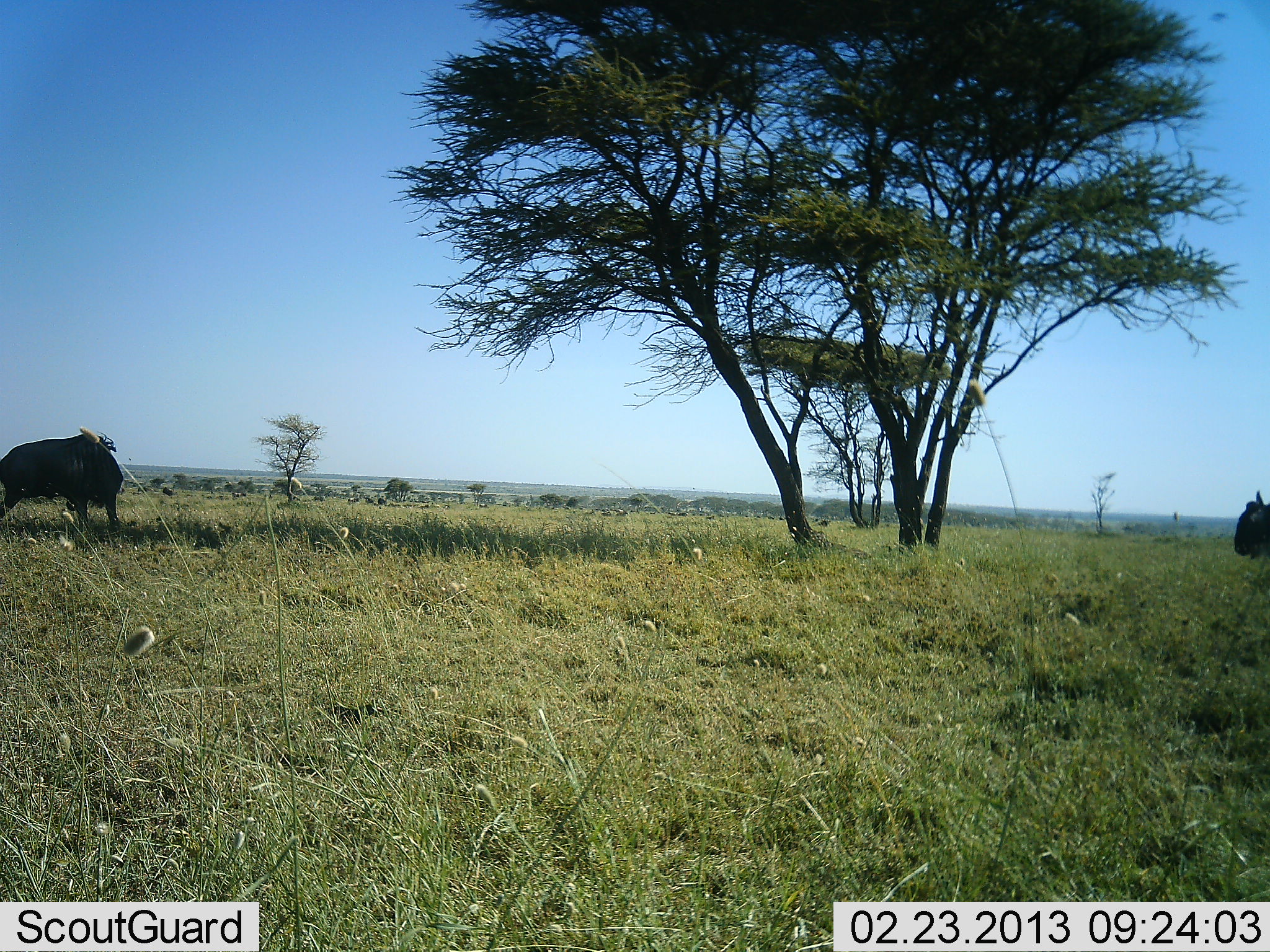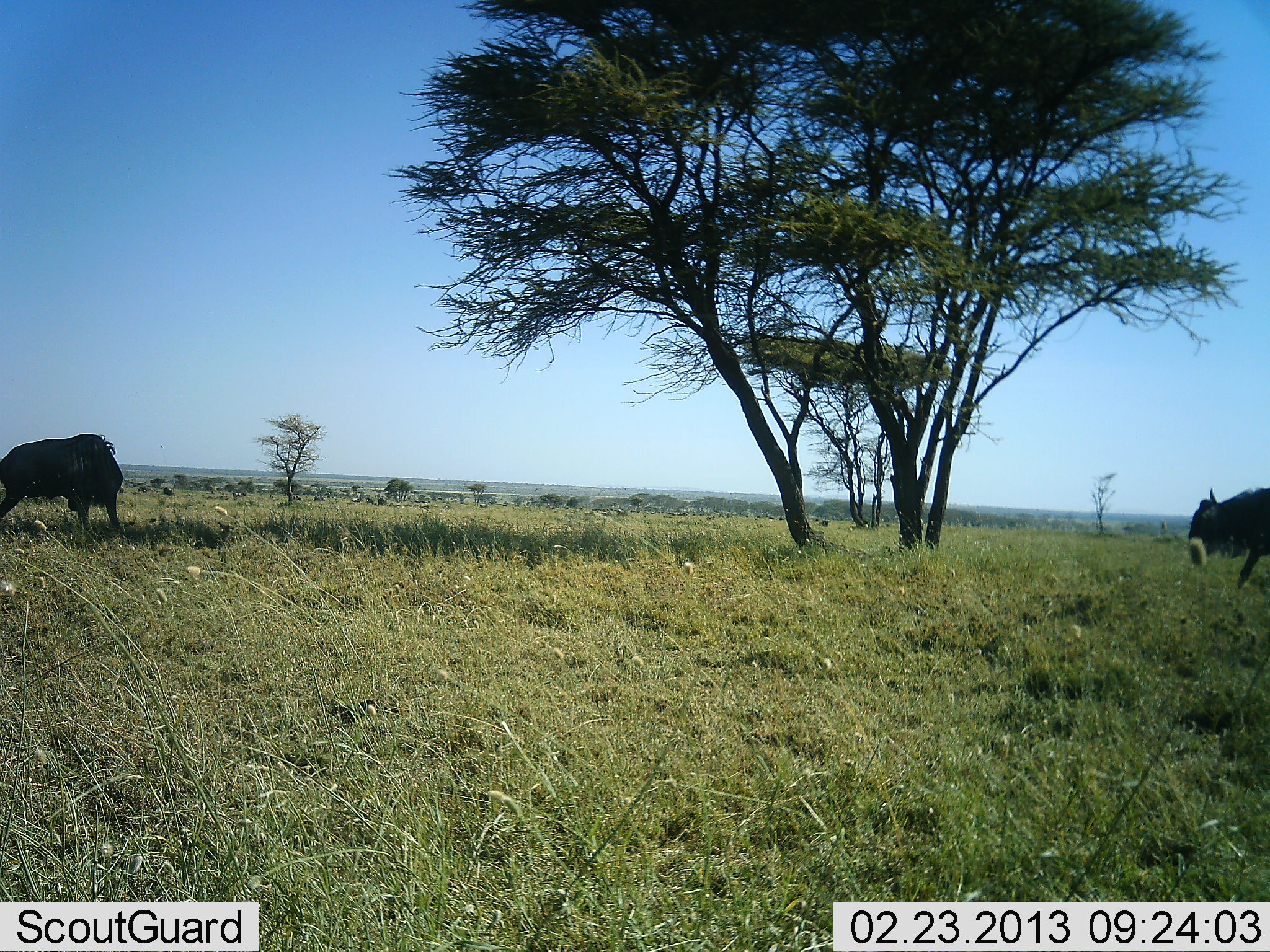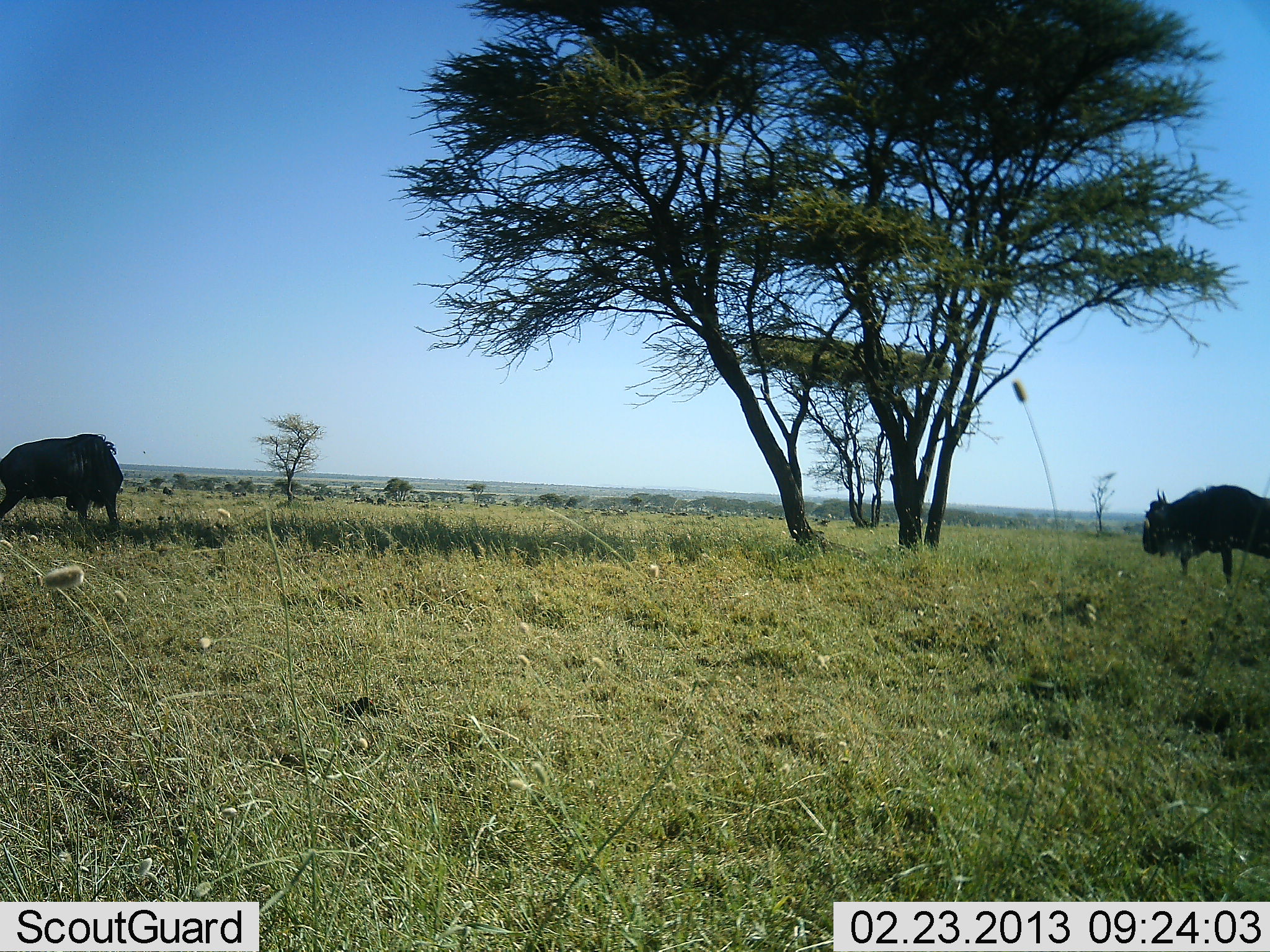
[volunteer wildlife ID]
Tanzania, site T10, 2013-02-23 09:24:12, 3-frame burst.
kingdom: Animalia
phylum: Chordata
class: Mammalia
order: Artiodactyla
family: Bovidae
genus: Connochaetes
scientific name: Connochaetes taurinus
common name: blue wildebeest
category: wildebeest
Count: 2.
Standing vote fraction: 68%.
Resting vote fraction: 4%.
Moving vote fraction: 71%.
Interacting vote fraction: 0%.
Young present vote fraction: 0%.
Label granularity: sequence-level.